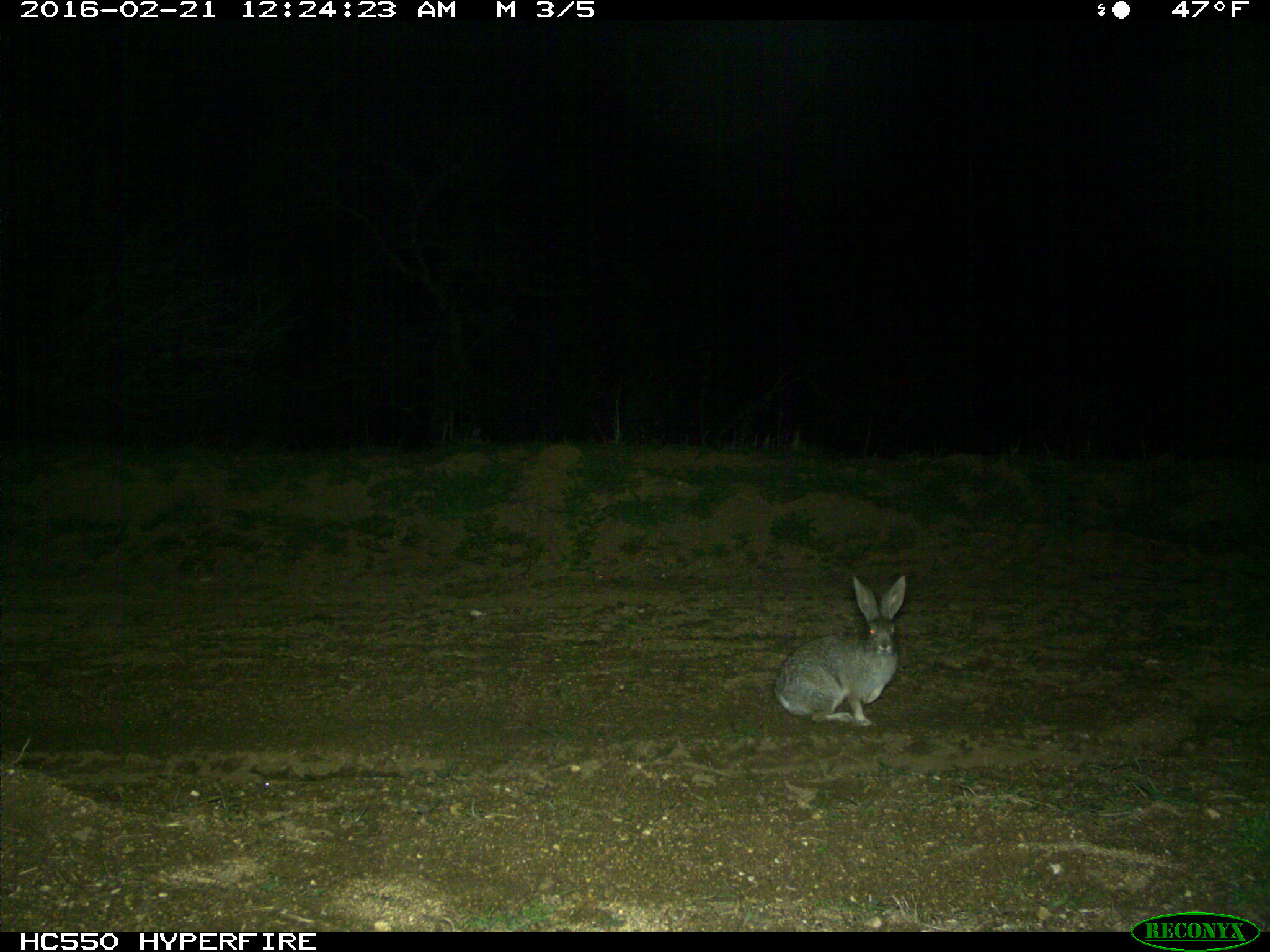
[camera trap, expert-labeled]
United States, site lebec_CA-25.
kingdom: Animalia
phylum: Chordata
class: Mammalia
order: Lagomorpha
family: Leporidae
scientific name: Leporidae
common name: rabbits and hares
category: unidentified rabbit